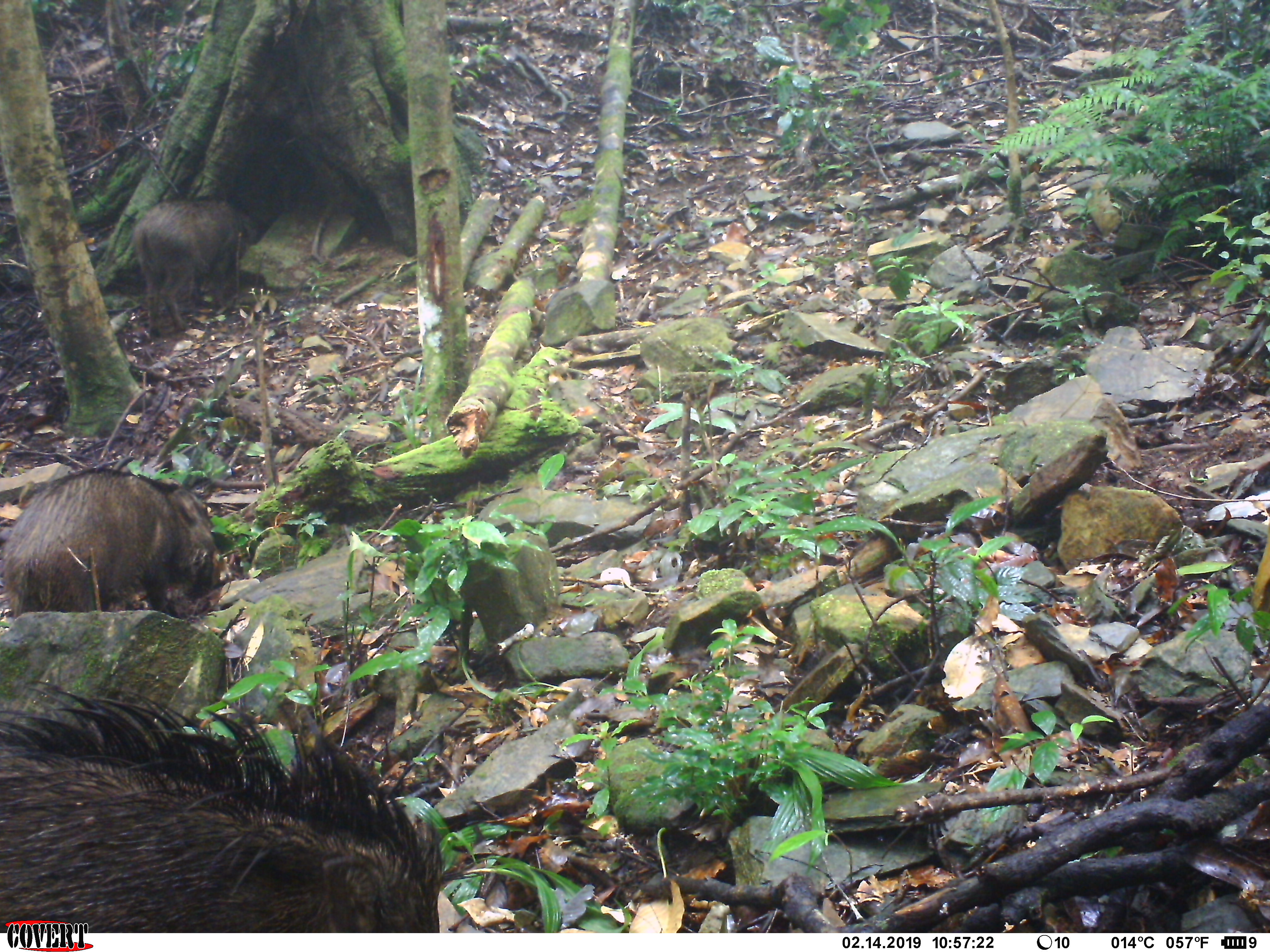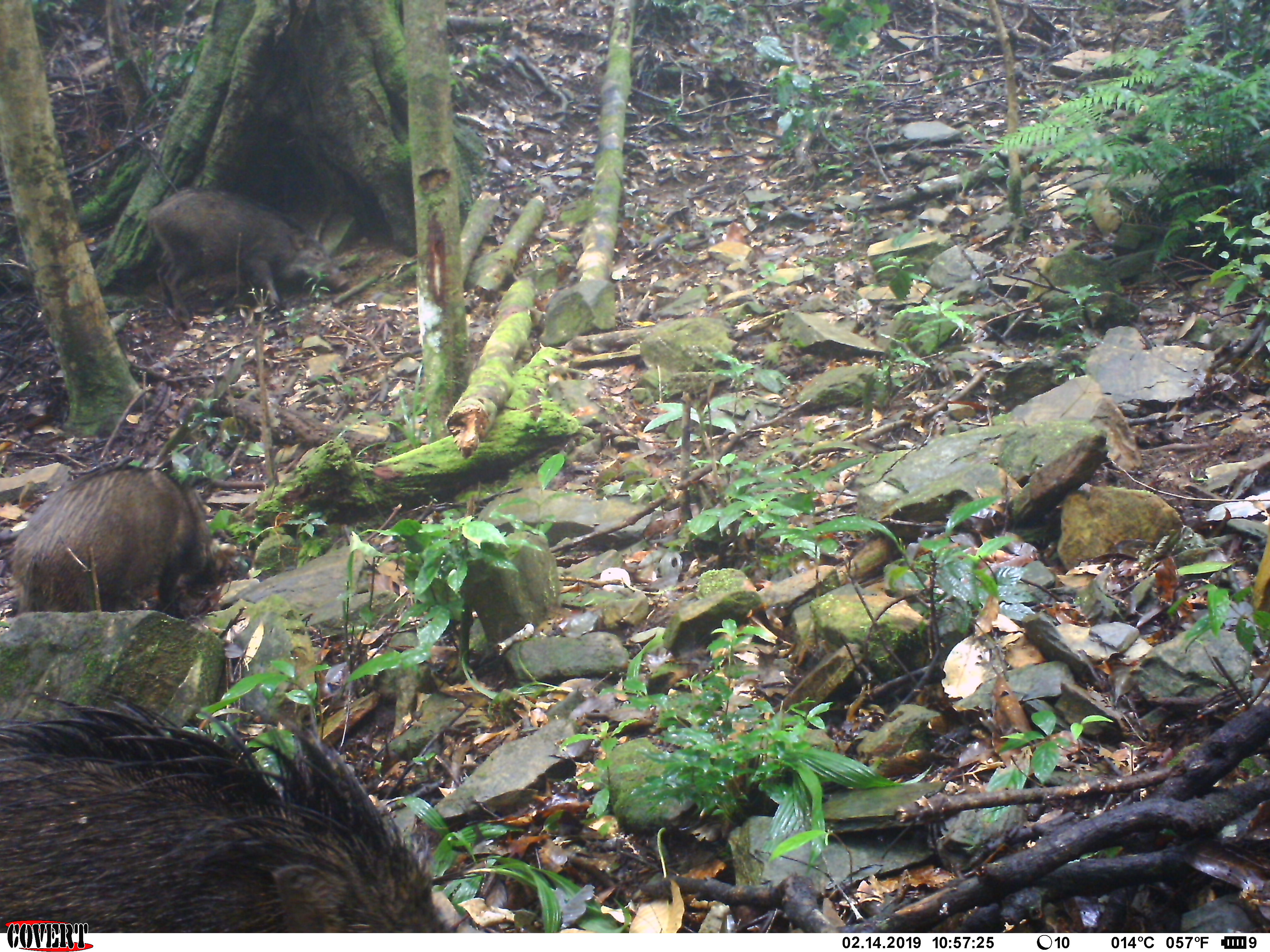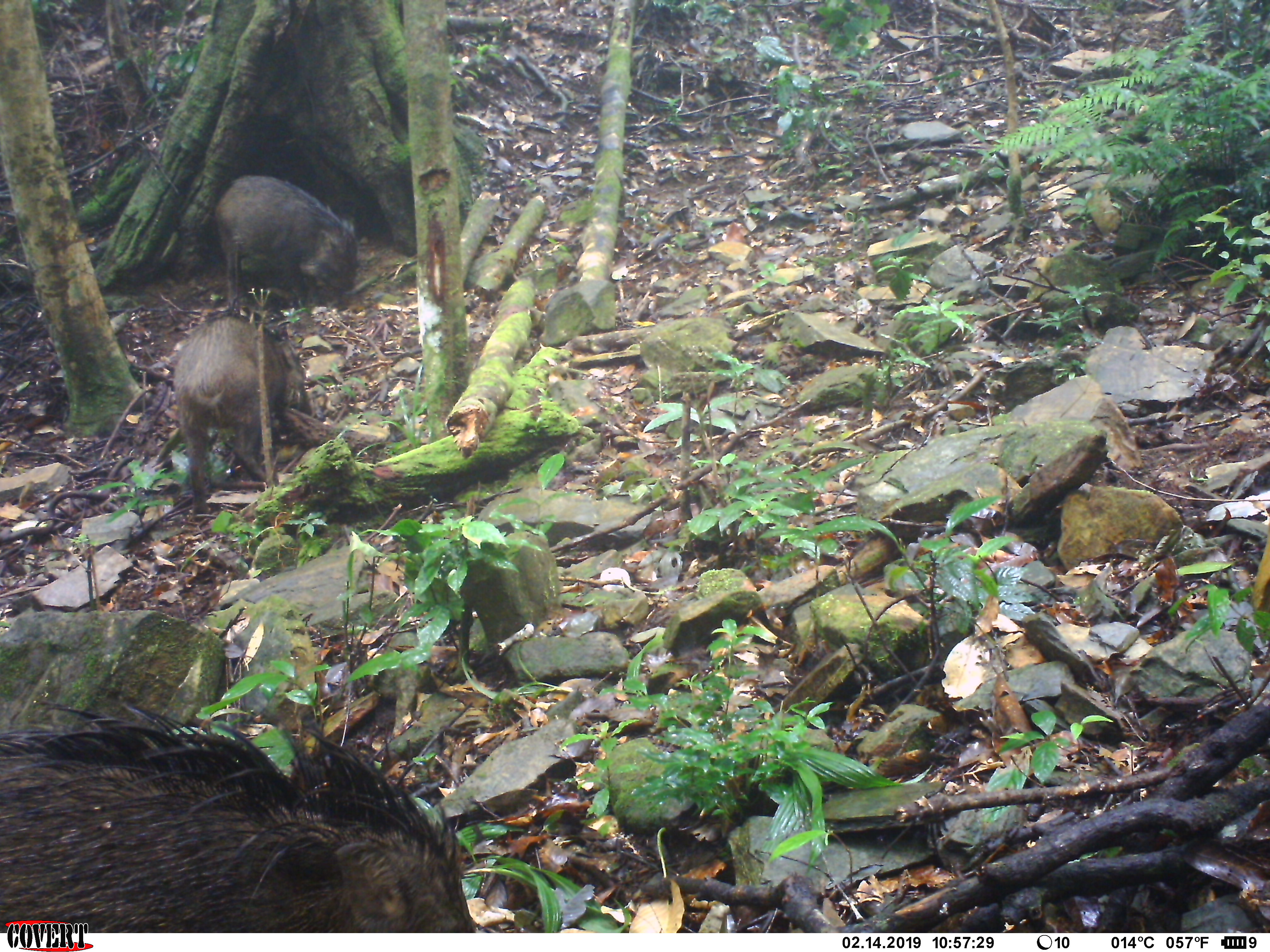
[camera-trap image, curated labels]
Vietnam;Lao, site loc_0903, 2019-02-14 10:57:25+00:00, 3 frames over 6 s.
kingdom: Animalia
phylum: Chordata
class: Mammalia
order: Artiodactyla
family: Suidae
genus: Sus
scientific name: Sus scrofa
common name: eurasian wild pig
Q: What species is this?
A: Eurasian wild pig (Sus scrofa).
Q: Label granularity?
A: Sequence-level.